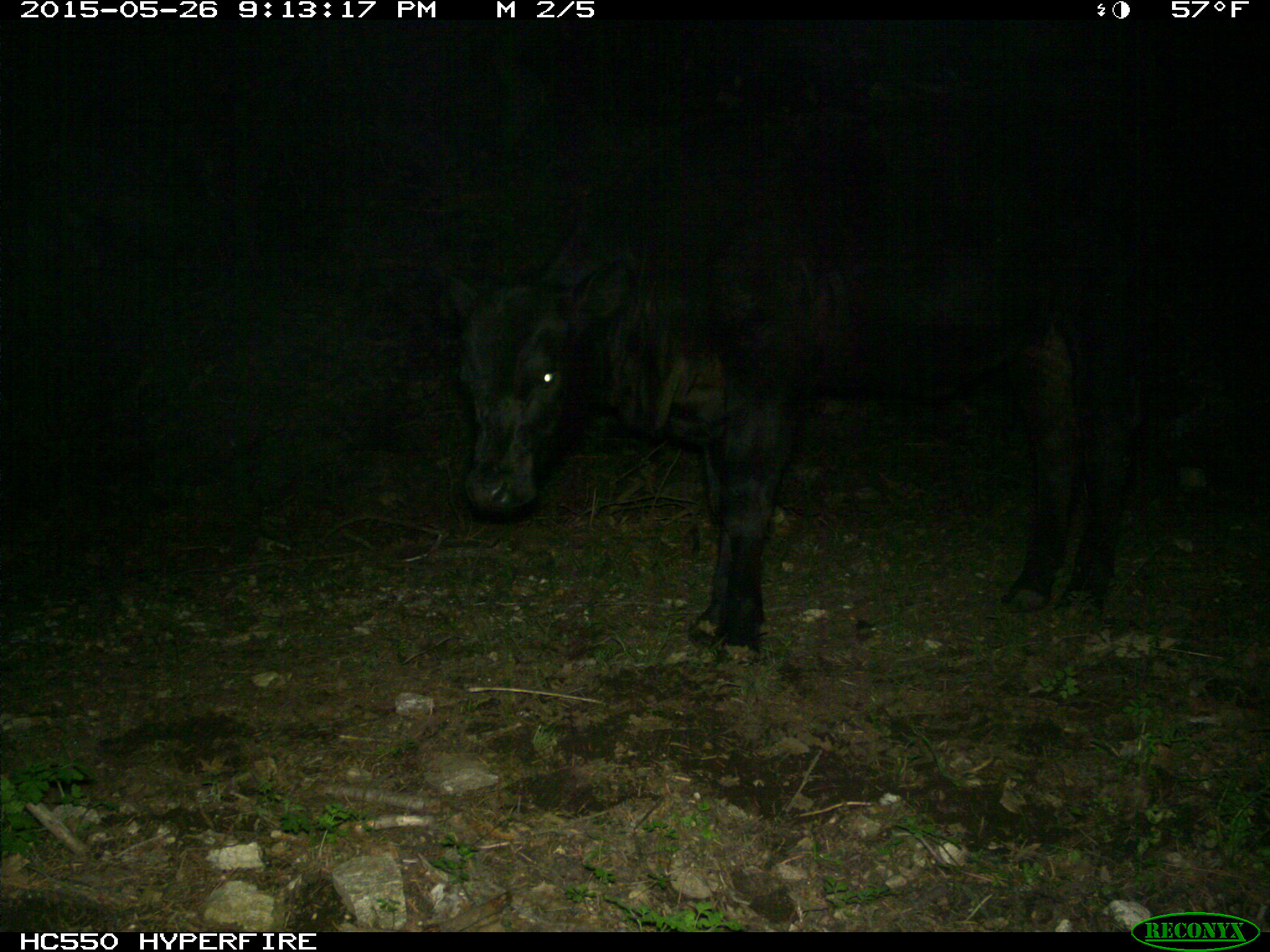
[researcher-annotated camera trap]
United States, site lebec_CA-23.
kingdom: Animalia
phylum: Chordata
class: Mammalia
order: Artiodactyla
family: Bovidae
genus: Bos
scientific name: Bos taurus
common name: domestic cow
Bos taurus (domestic cow).